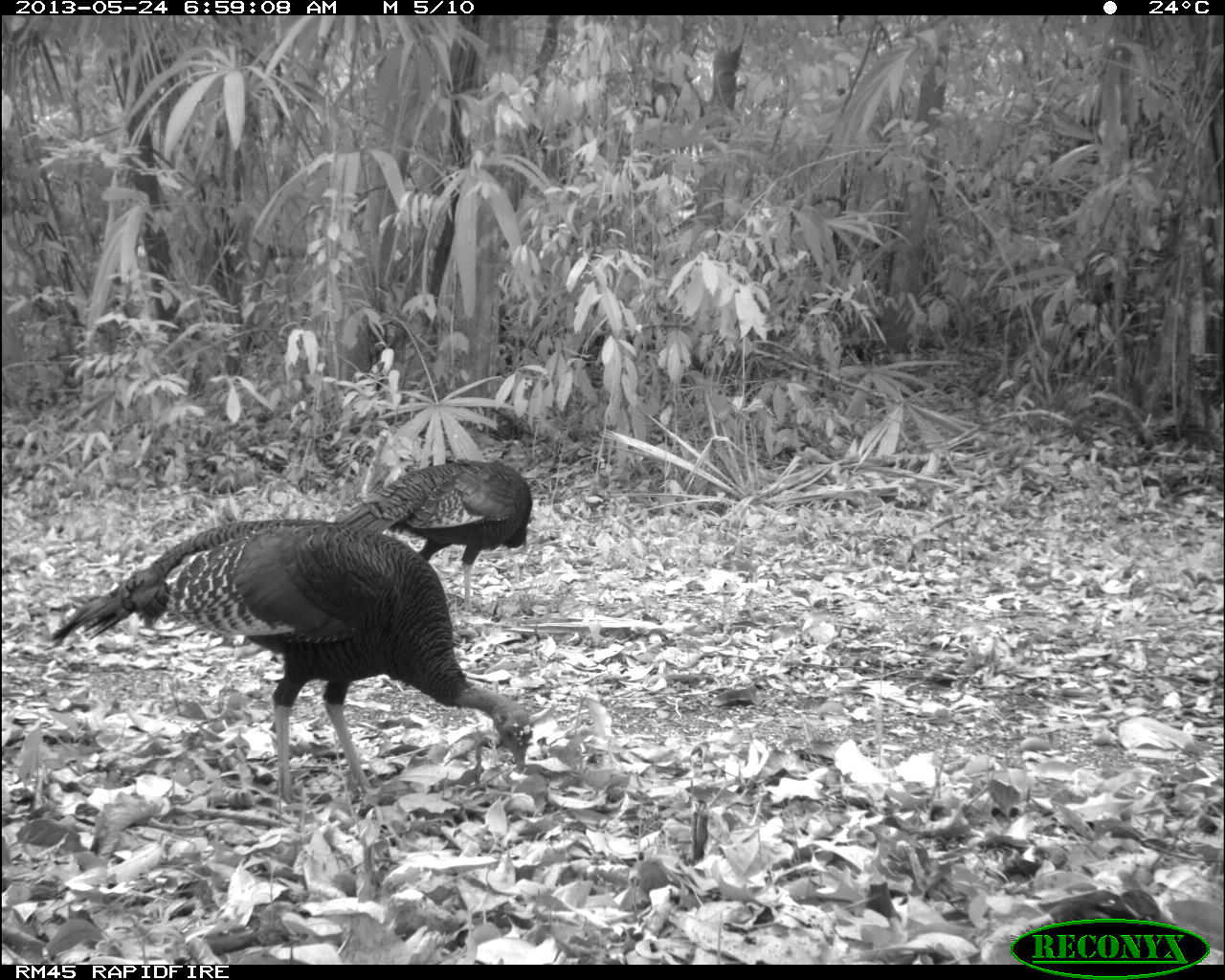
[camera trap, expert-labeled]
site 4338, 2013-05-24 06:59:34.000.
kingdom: Animalia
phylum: Chordata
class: Aves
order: Galliformes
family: Phasianidae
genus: Meleagris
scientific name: Meleagris ocellata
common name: ocellated turkey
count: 2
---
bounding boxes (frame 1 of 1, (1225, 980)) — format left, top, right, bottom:
meleagris ocellata: 51, 518, 535, 818; 332, 456, 533, 608